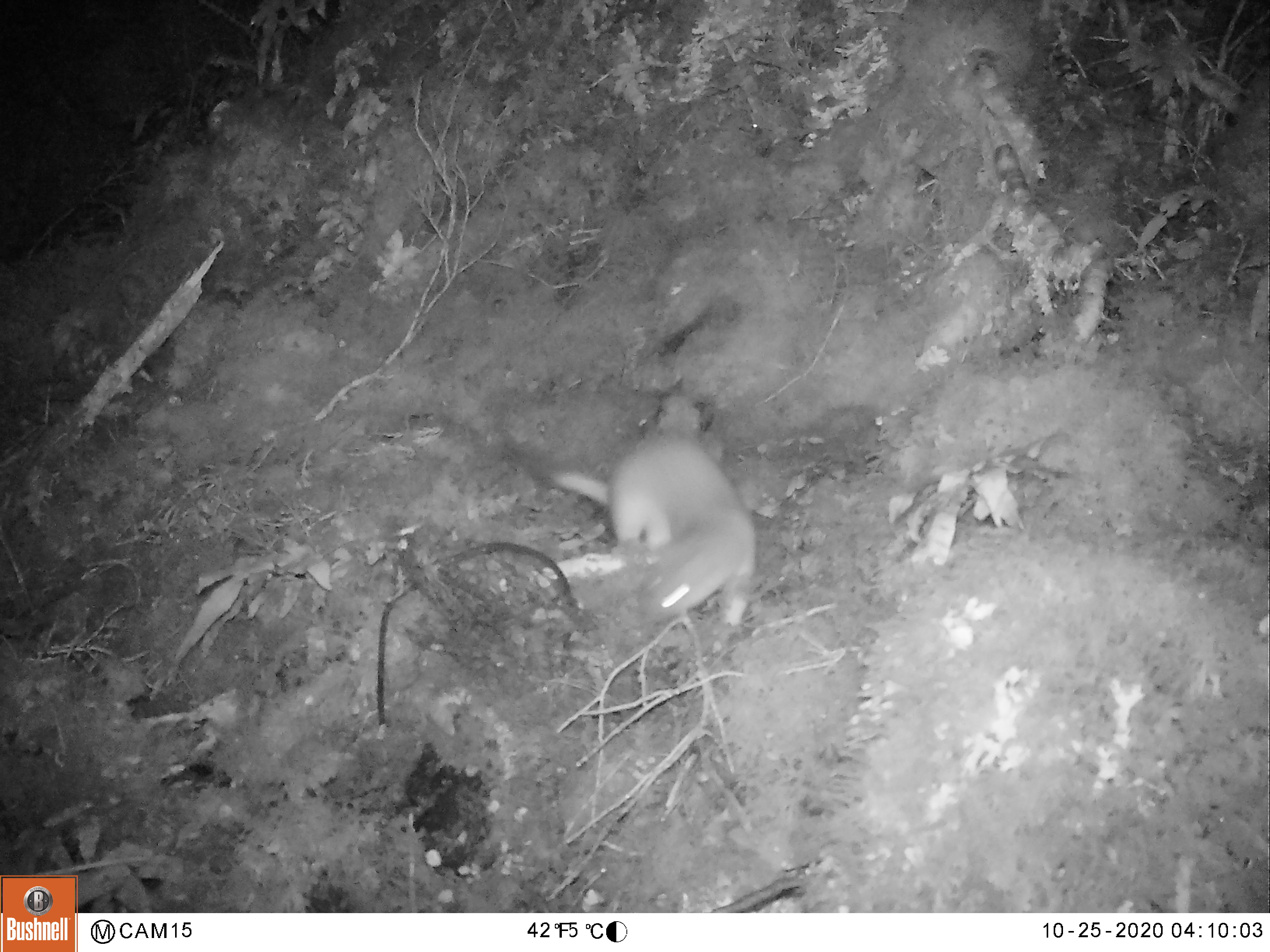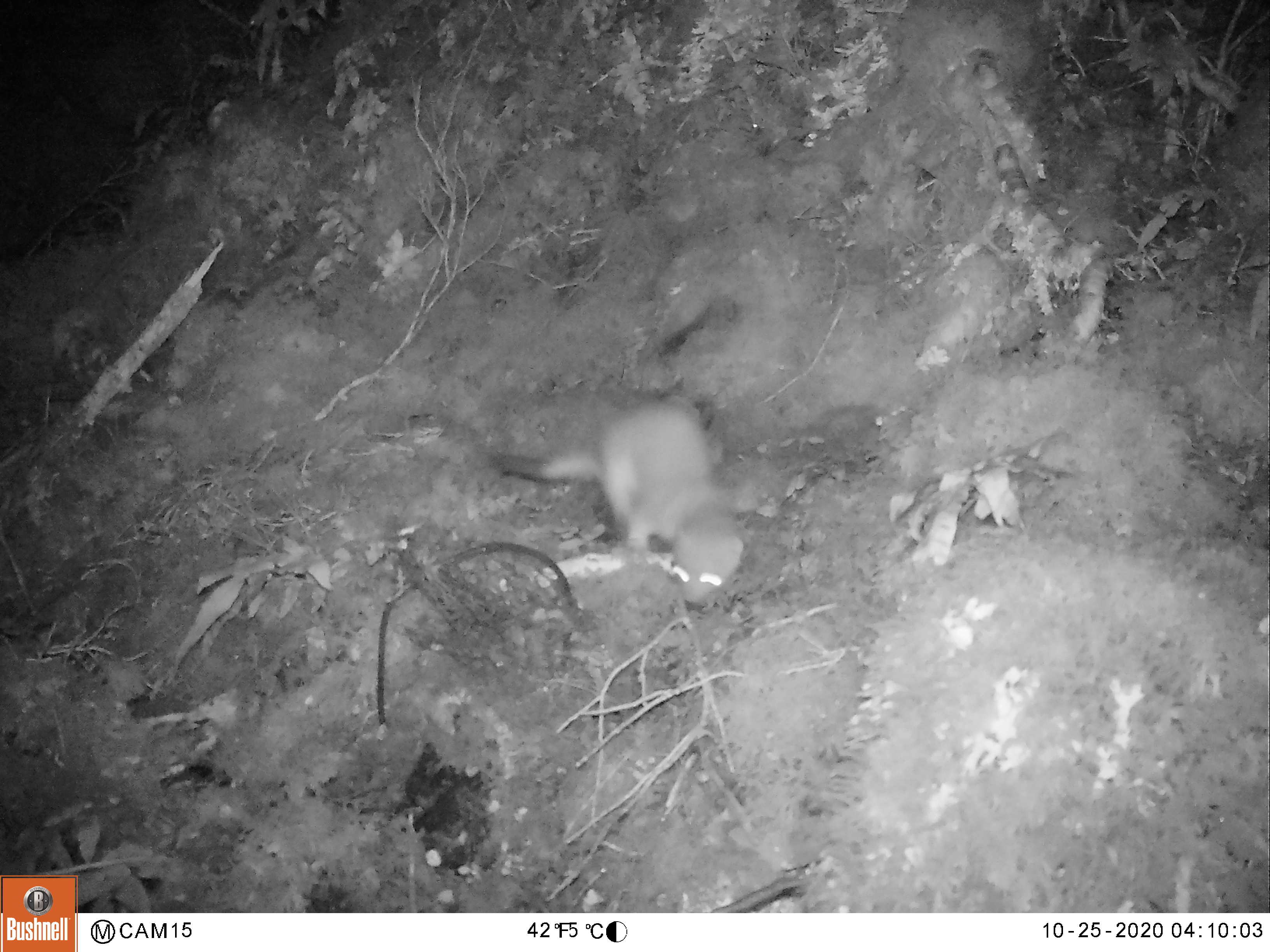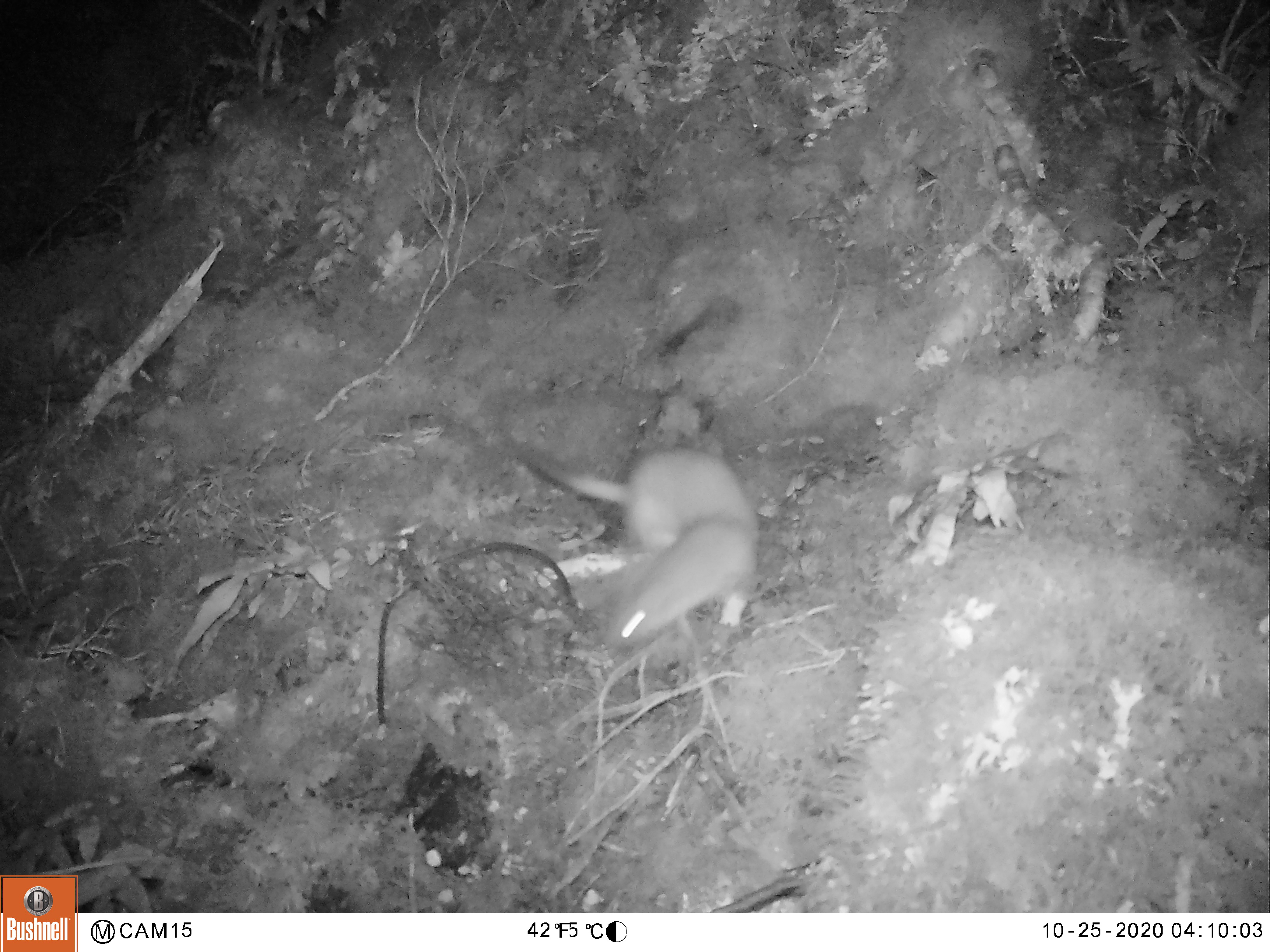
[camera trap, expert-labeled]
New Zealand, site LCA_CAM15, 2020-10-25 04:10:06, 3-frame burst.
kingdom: Animalia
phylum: Chordata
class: Mammalia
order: Carnivora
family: Mustelidae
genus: Mustela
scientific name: Mustela erminea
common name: stoat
Stoat (Mustela erminea).